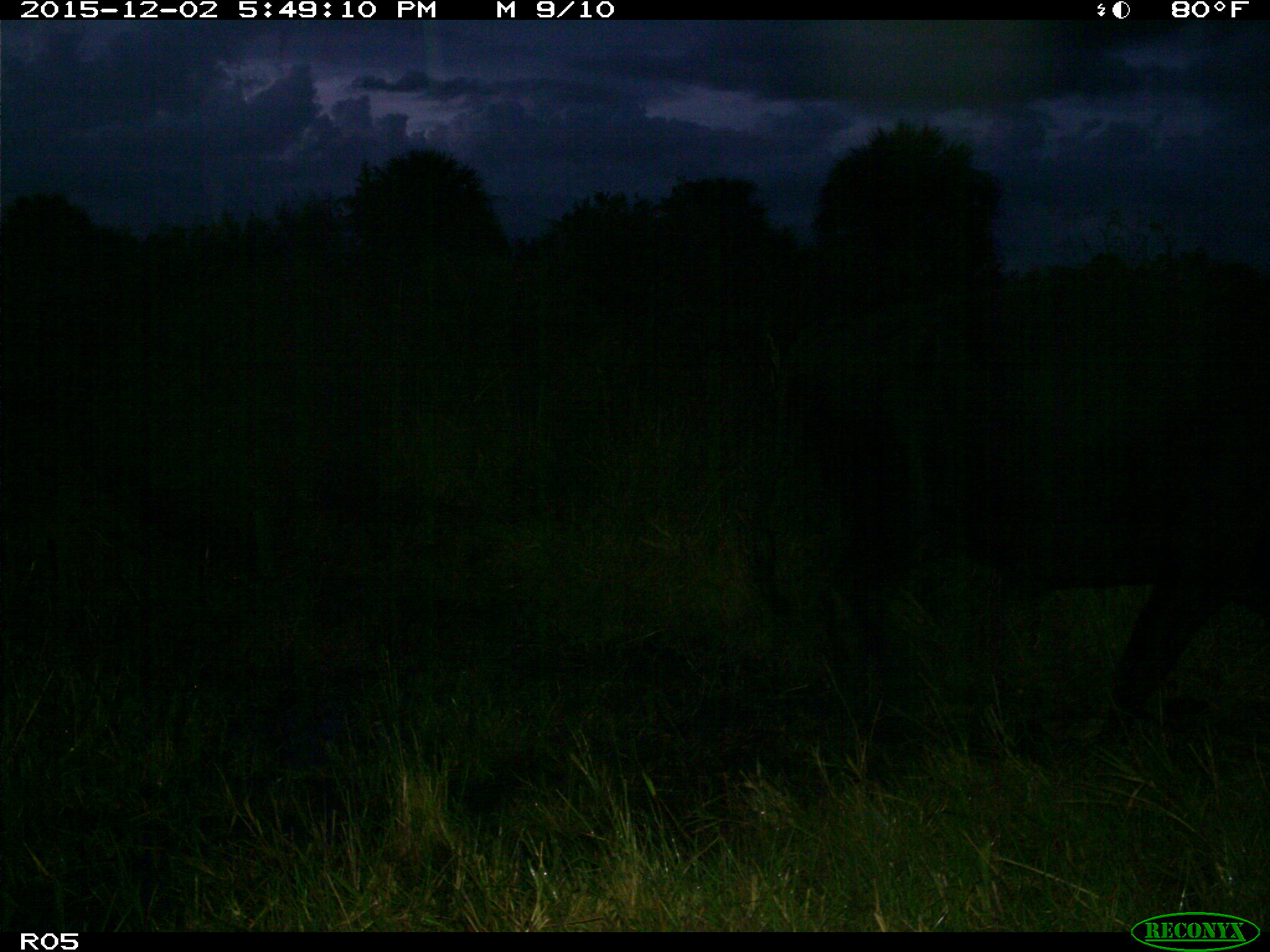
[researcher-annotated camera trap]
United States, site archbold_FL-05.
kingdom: Animalia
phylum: Chordata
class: Mammalia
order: Artiodactyla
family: Bovidae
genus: Bos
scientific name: Bos taurus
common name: domestic cow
Bos taurus (domestic cow).